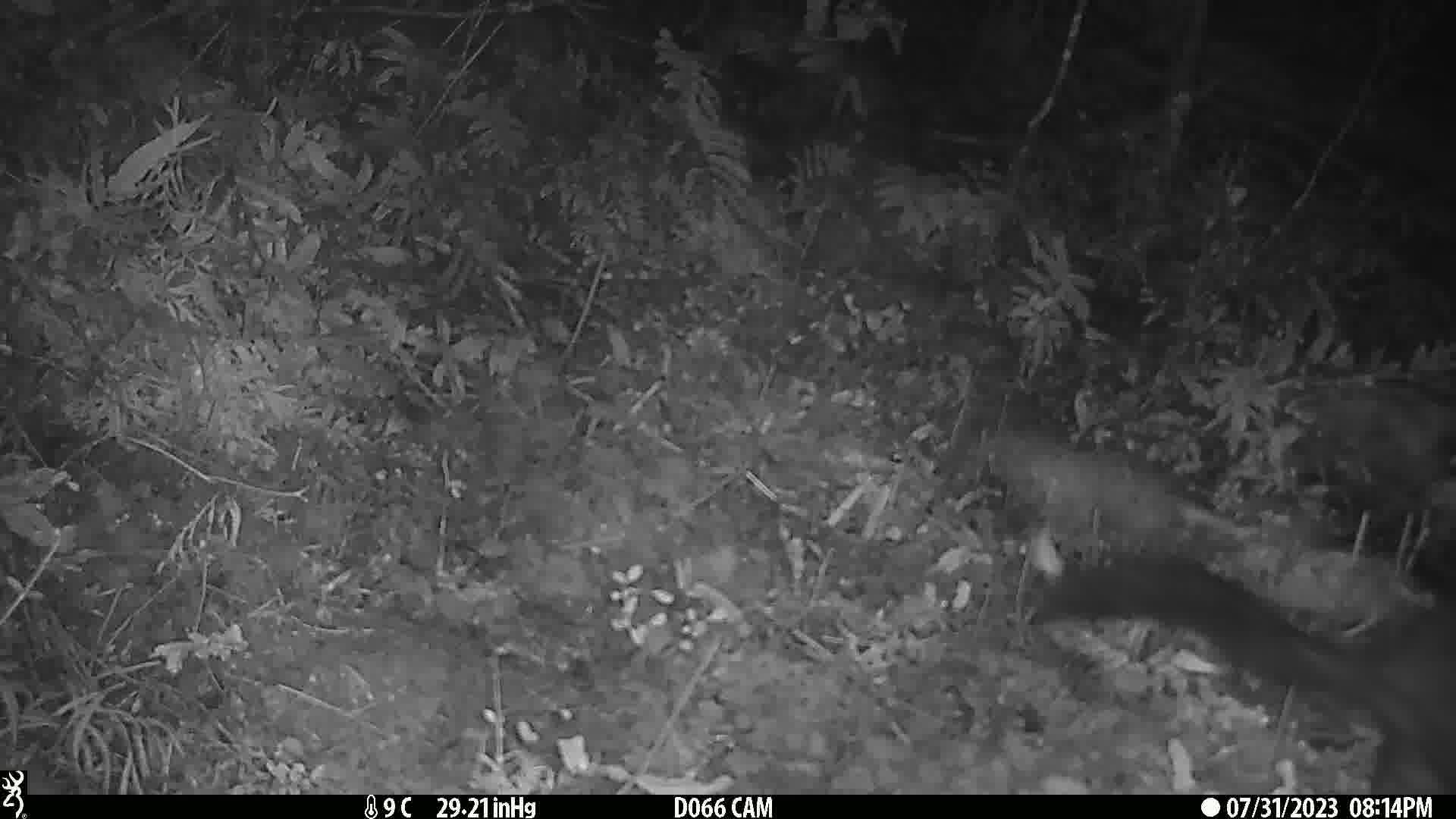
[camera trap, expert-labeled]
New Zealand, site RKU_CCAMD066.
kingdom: Animalia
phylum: Chordata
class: Mammalia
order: Diprotodontia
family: Phalangeridae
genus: Trichosurus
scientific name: Trichosurus vulpecula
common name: common brushtail possum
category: possum